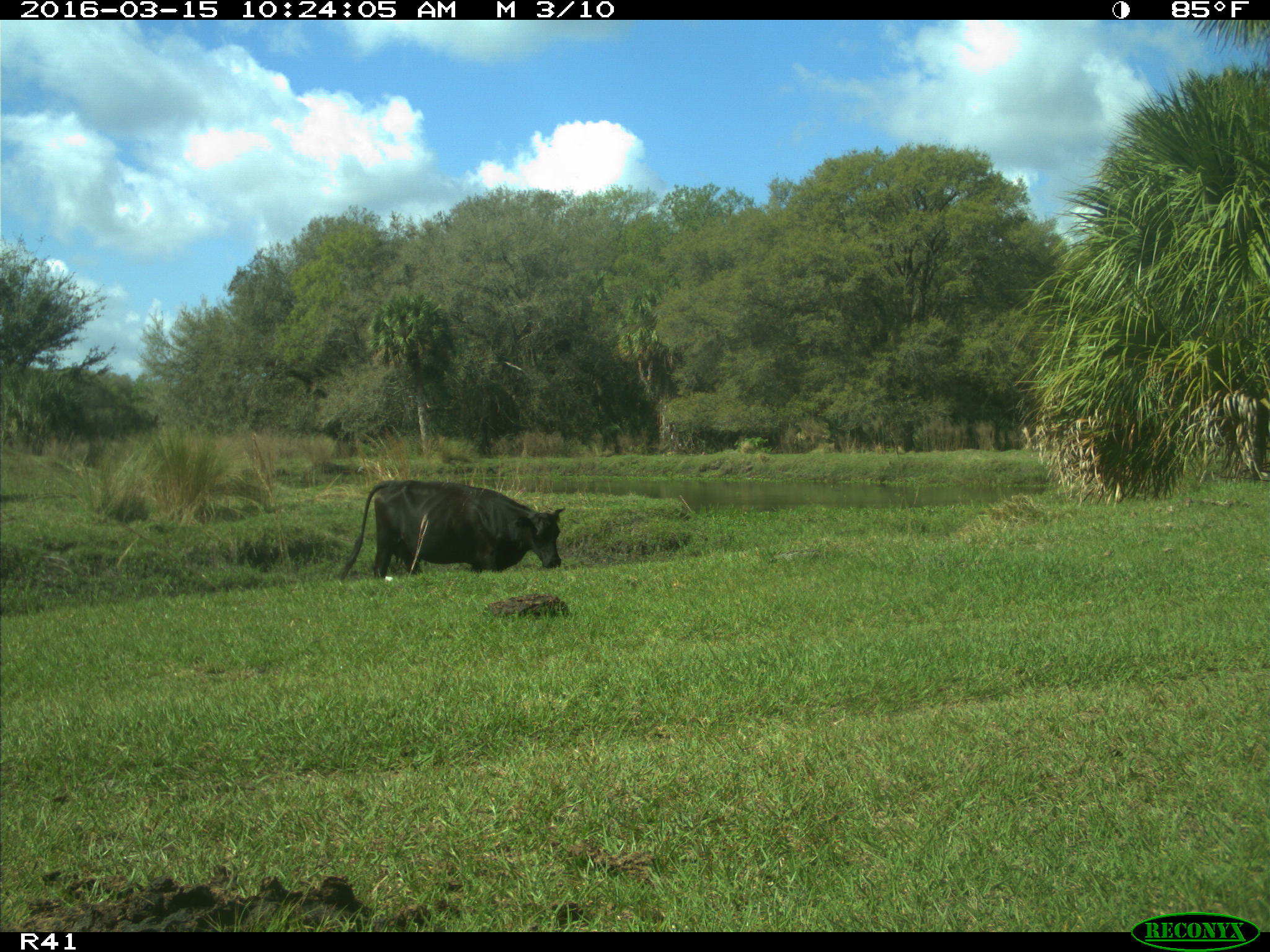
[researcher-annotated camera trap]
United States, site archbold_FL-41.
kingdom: Animalia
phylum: Chordata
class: Mammalia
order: Artiodactyla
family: Bovidae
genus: Bos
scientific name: Bos taurus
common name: domestic cow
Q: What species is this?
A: Bos taurus (domestic cow).